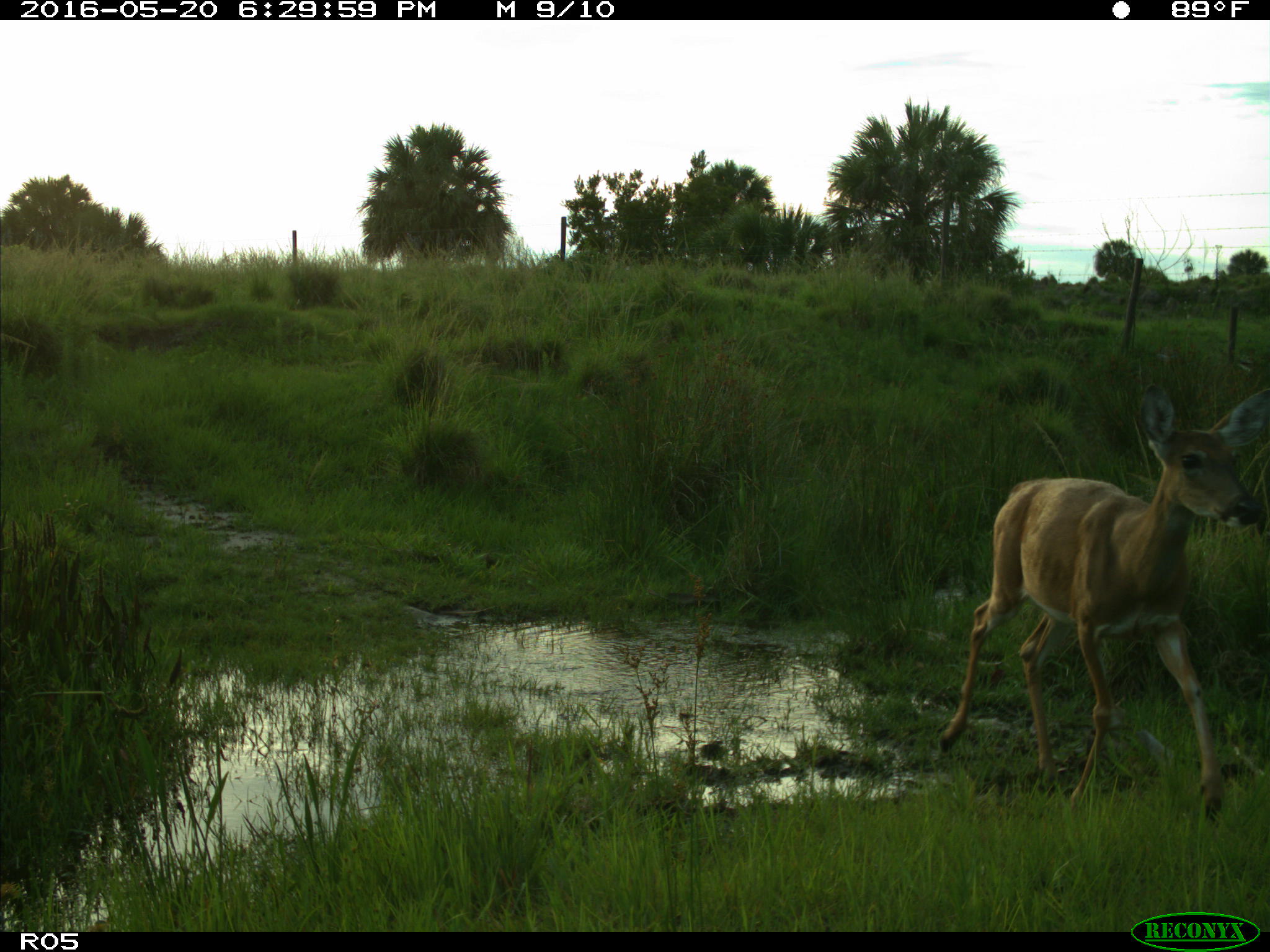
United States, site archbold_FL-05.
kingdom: Animalia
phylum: Chordata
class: Mammalia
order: Artiodactyla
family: Cervidae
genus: Odocoileus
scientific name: Odocoileus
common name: deer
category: unidentified deer